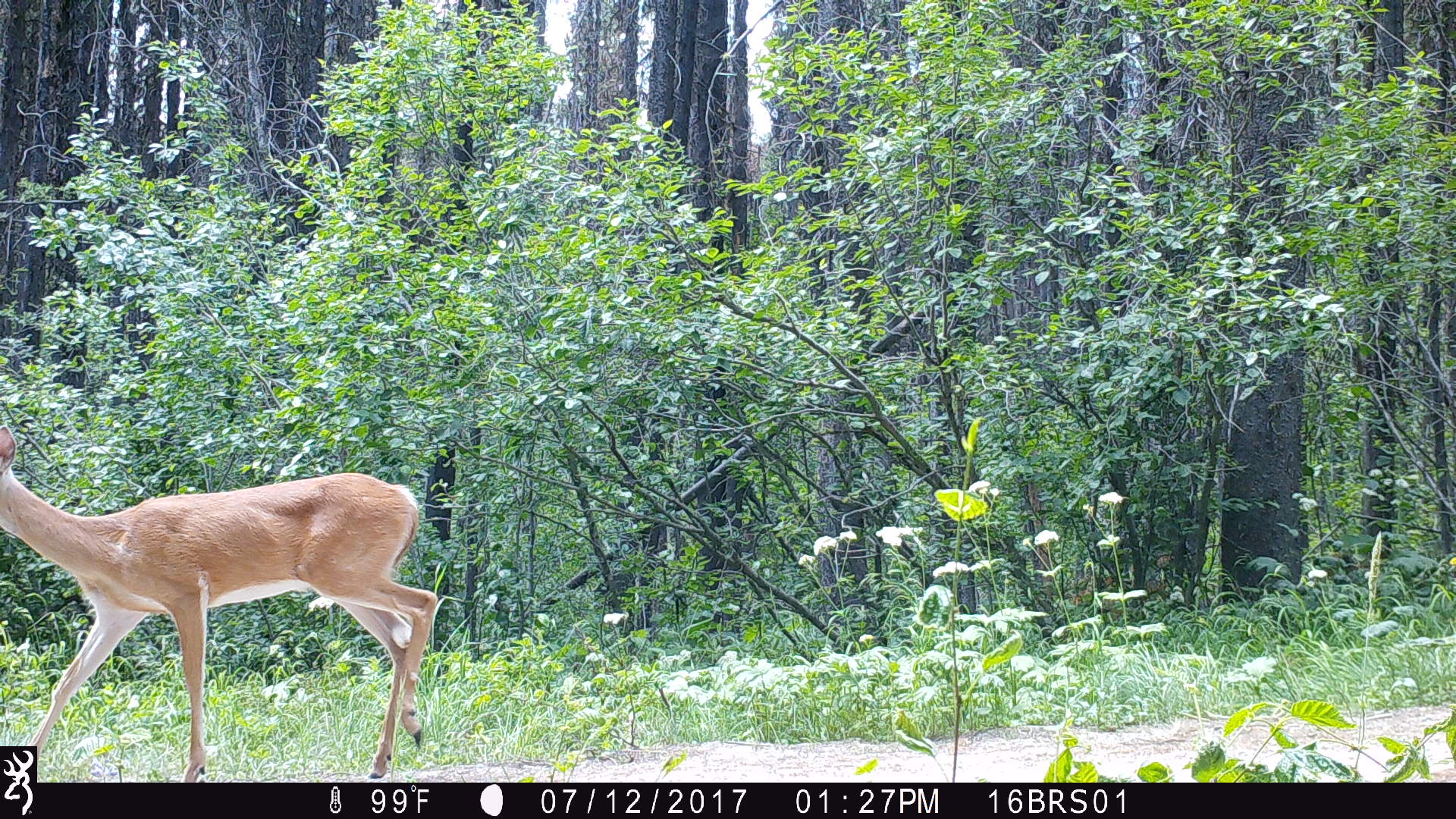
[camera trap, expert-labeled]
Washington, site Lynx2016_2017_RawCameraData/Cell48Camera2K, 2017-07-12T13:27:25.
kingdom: Animalia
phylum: Chordata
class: Mammalia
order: Artiodactyla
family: Cervidae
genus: Odocoileus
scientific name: Odocoileus virginianus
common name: white-tailed deer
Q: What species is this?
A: Odocoileus virginianus (white-tailed deer).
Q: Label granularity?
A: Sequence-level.